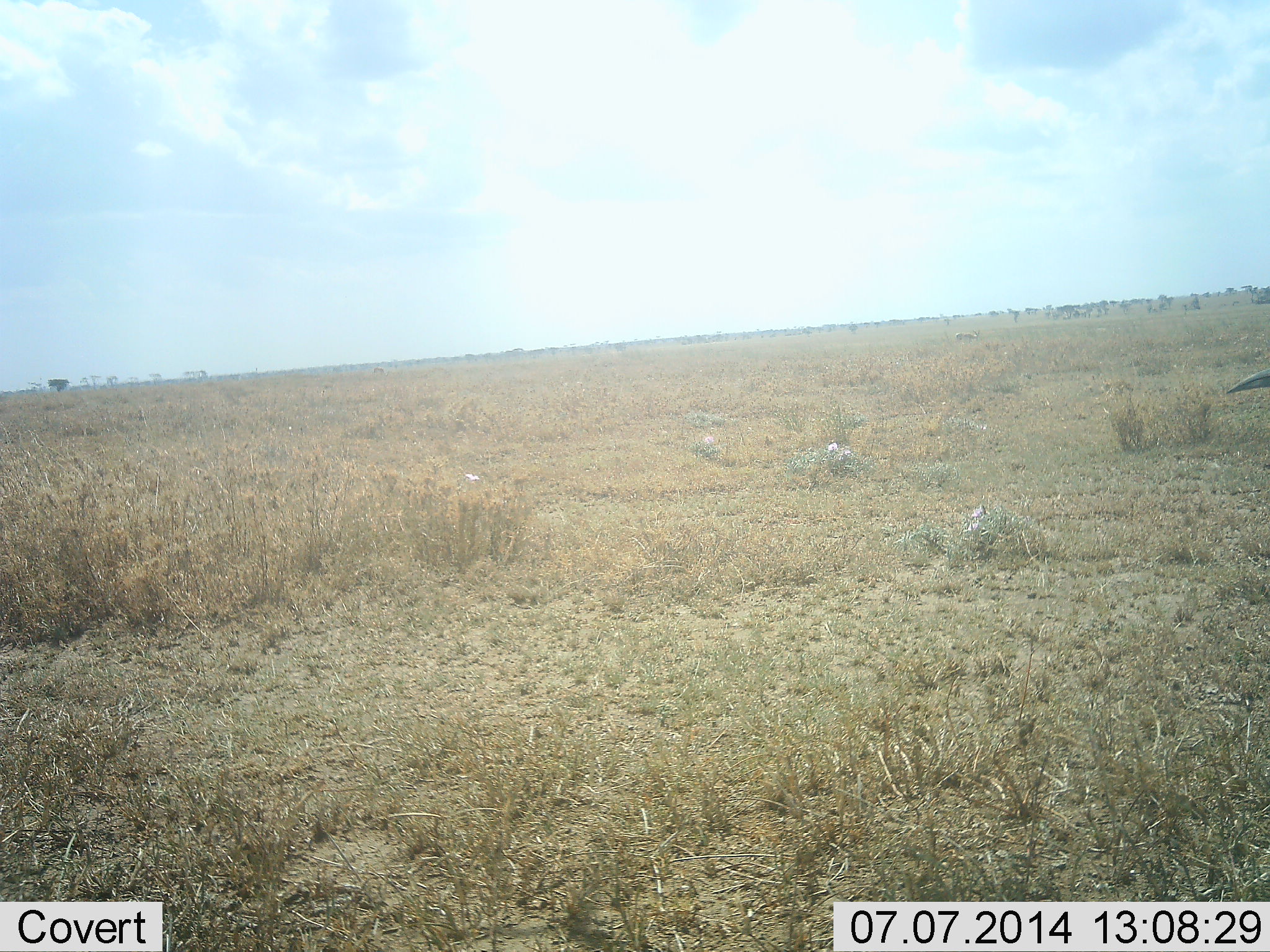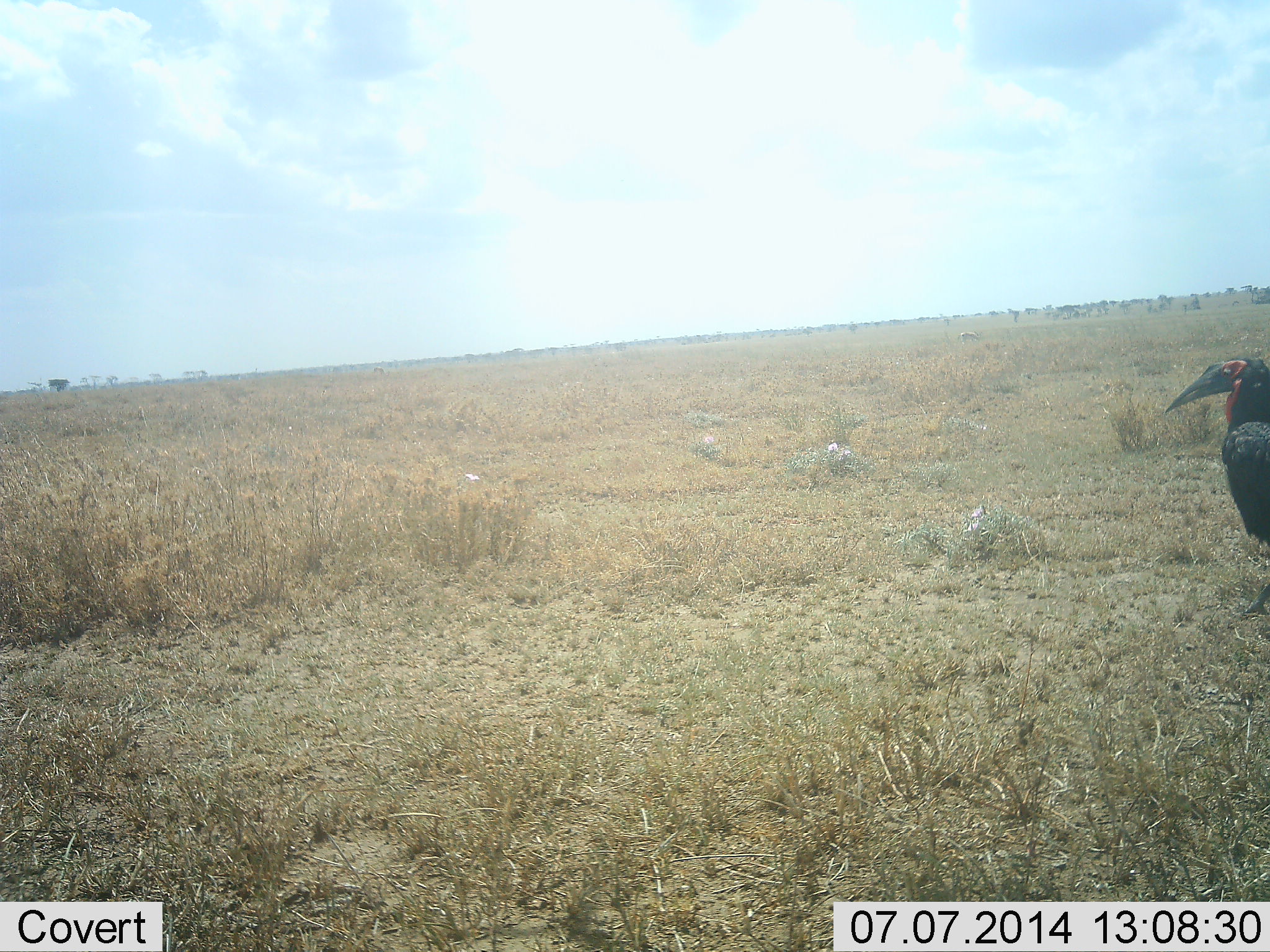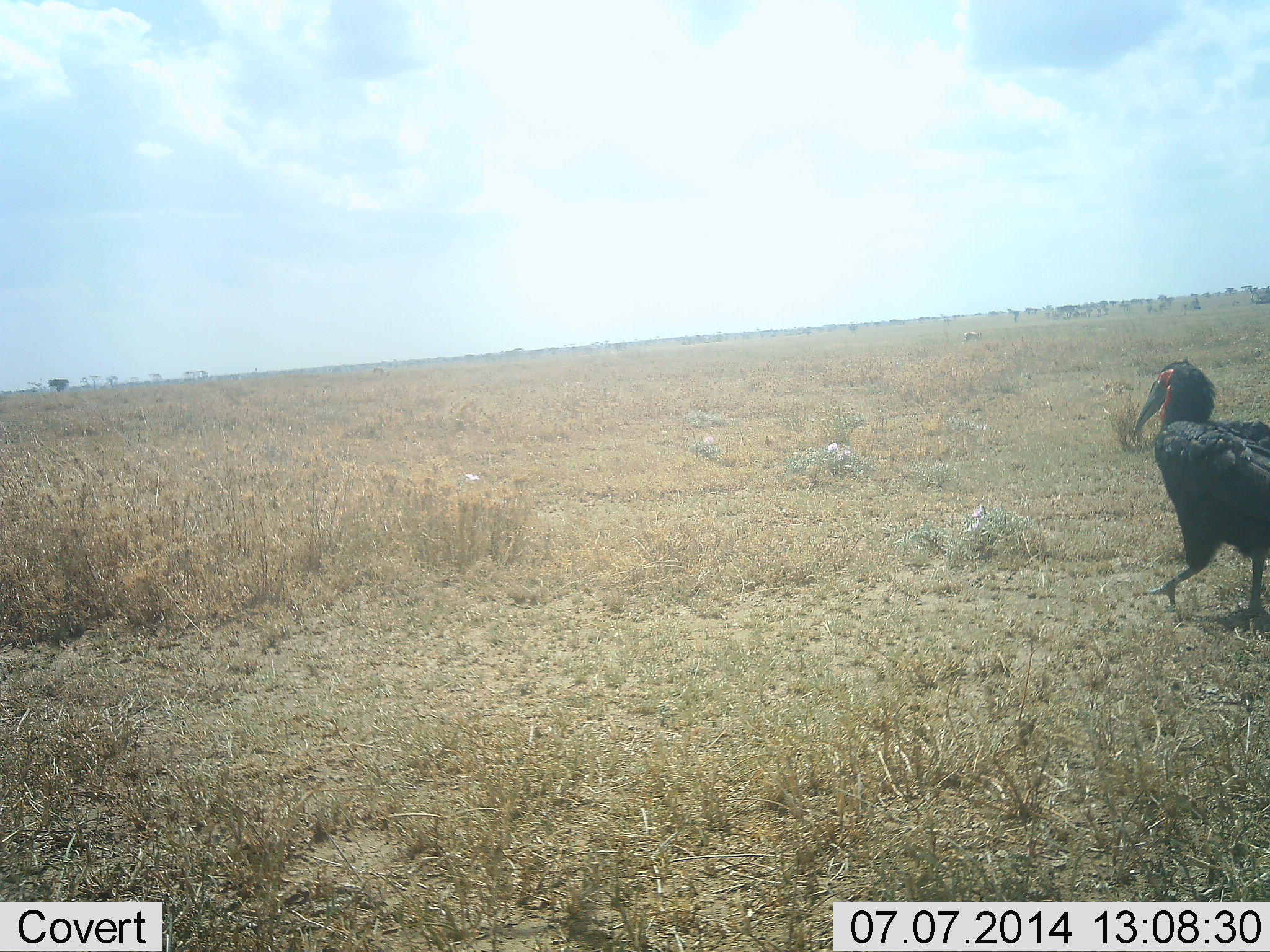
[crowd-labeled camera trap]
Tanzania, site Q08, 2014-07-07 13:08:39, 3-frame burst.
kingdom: Animalia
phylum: Chordata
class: Aves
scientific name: Aves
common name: bird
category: otherbird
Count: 1.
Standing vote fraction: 10%.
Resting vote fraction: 0%.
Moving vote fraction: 100%.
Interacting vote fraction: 0%.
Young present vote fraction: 0%.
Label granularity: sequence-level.